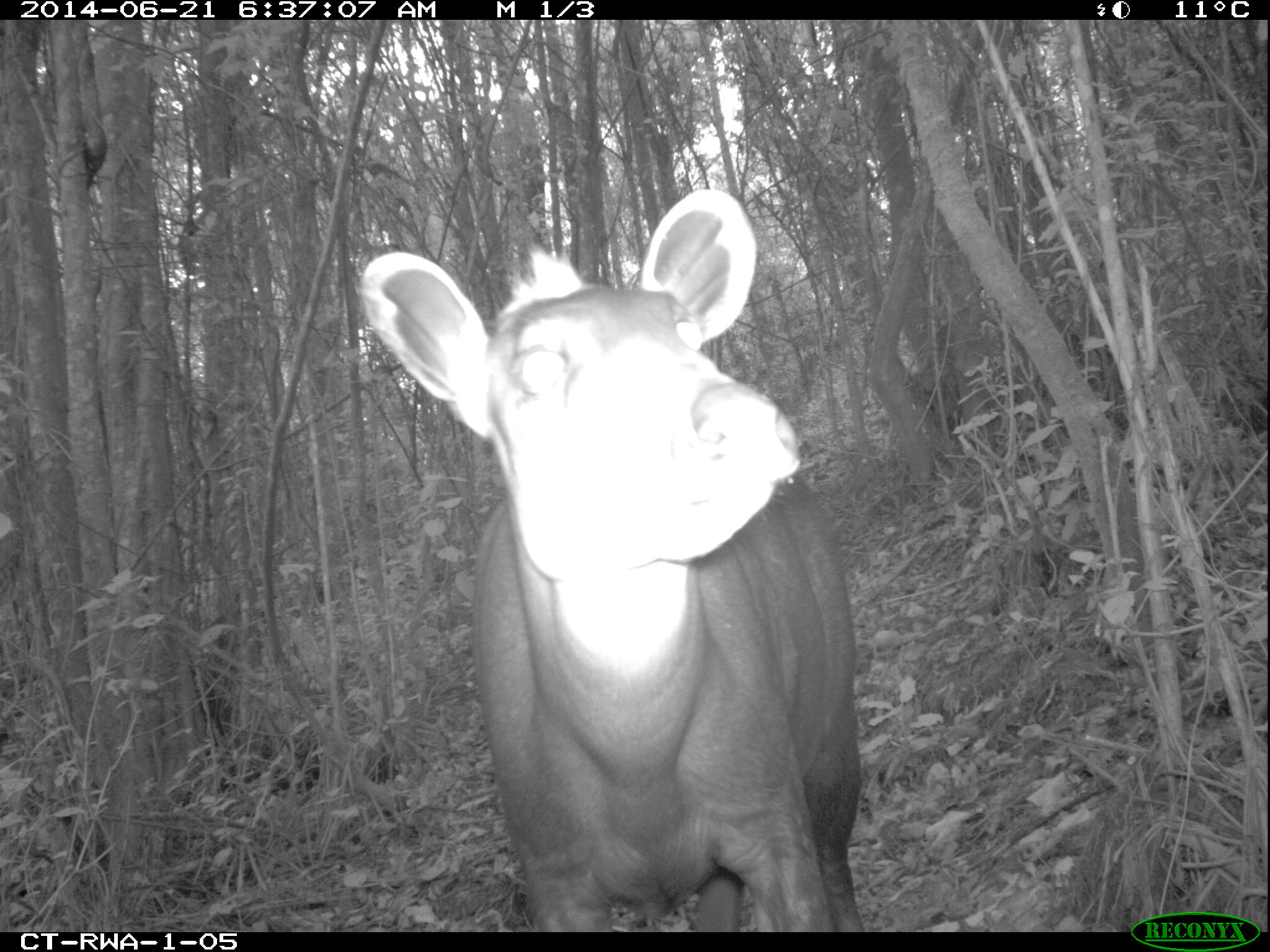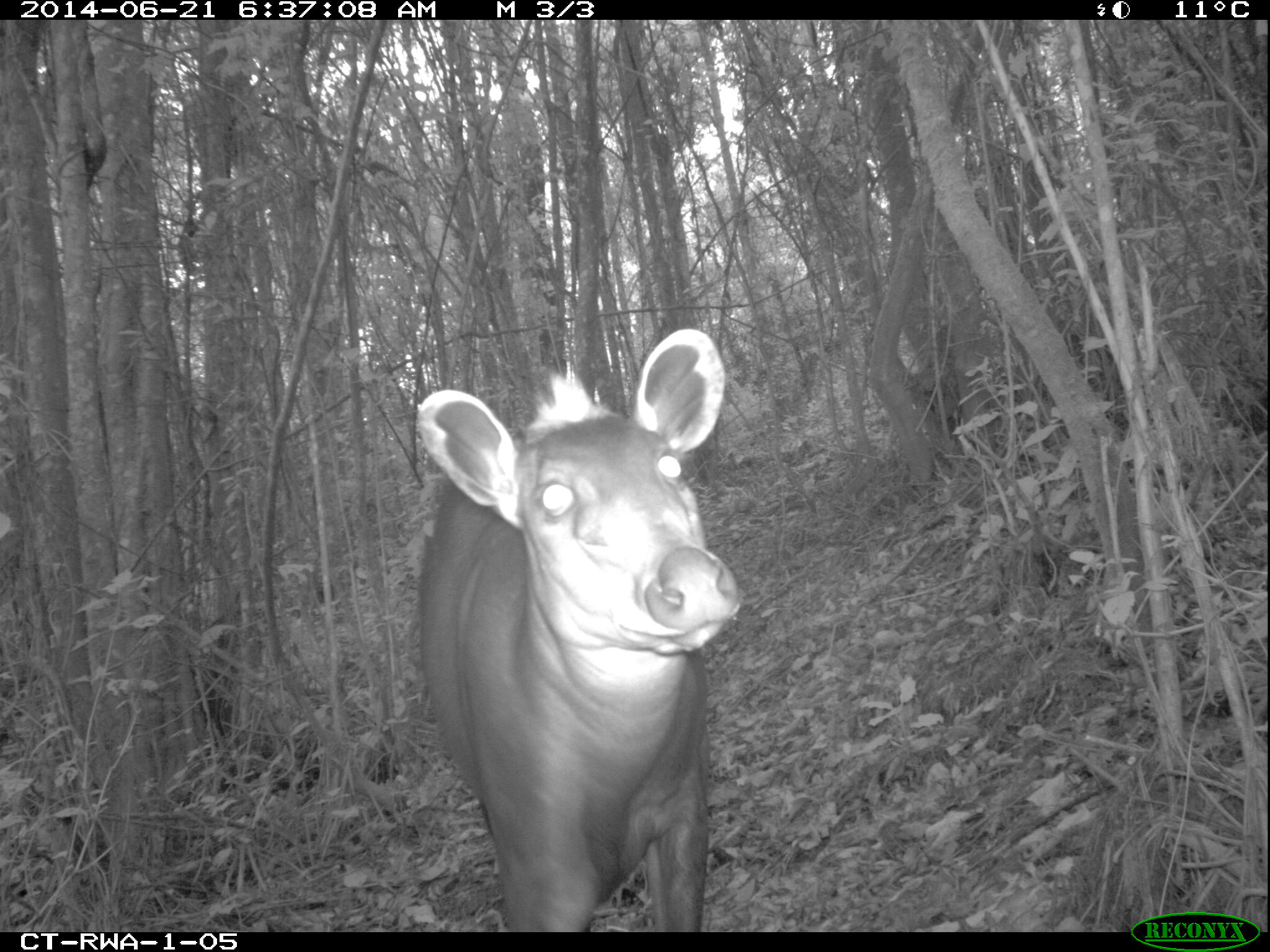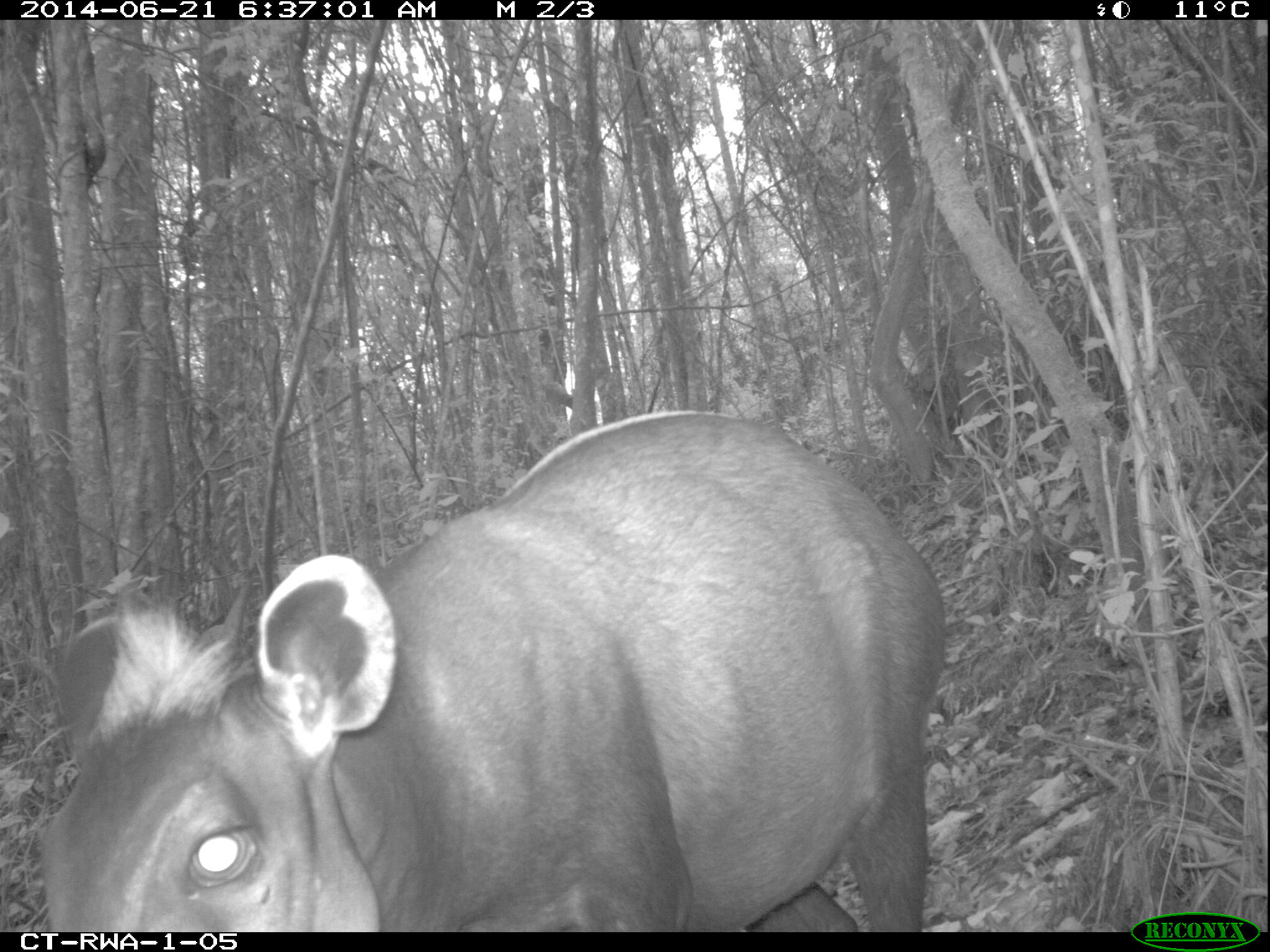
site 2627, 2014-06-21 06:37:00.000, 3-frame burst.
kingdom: Animalia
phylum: Chordata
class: Mammalia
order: Artiodactyla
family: Bovidae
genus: Cephalophus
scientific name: Cephalophus silvicultor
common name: light-backed duiker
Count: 1.